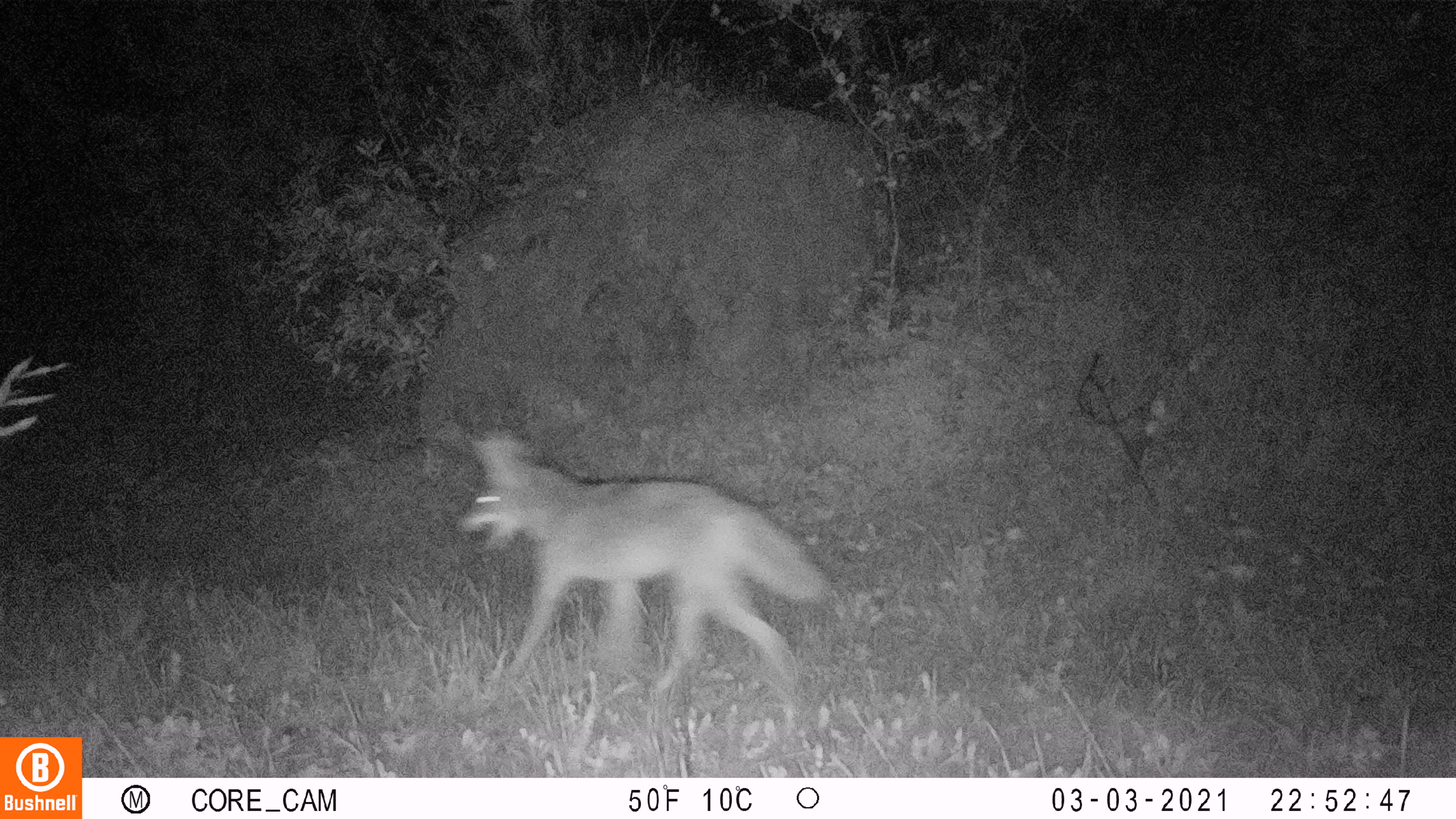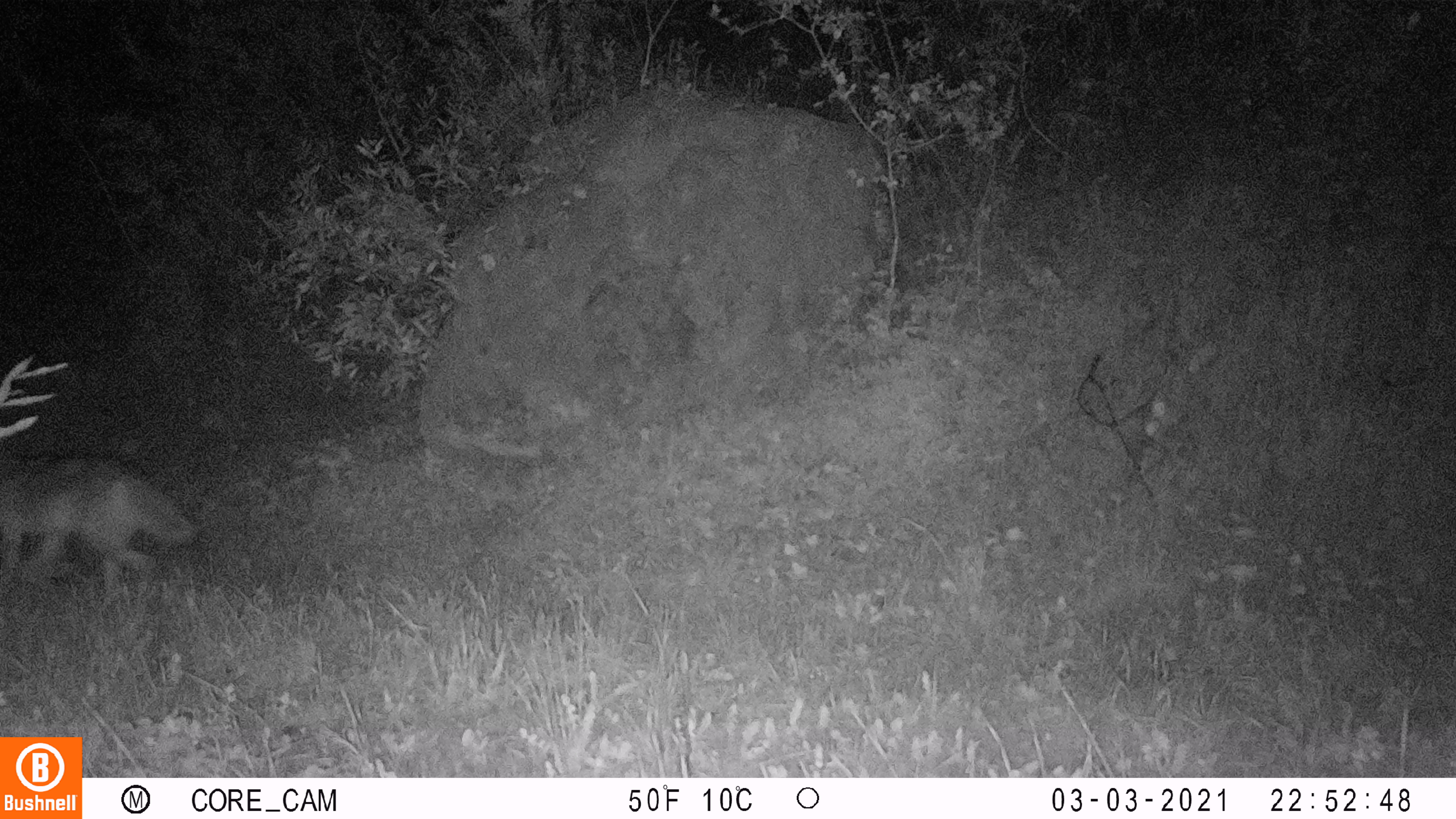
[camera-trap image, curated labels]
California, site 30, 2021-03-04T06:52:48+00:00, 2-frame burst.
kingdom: Animalia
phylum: Chordata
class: Mammalia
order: Carnivora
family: Canidae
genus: Canis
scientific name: Canis latrans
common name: coyote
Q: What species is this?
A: Coyote (Canis latrans).